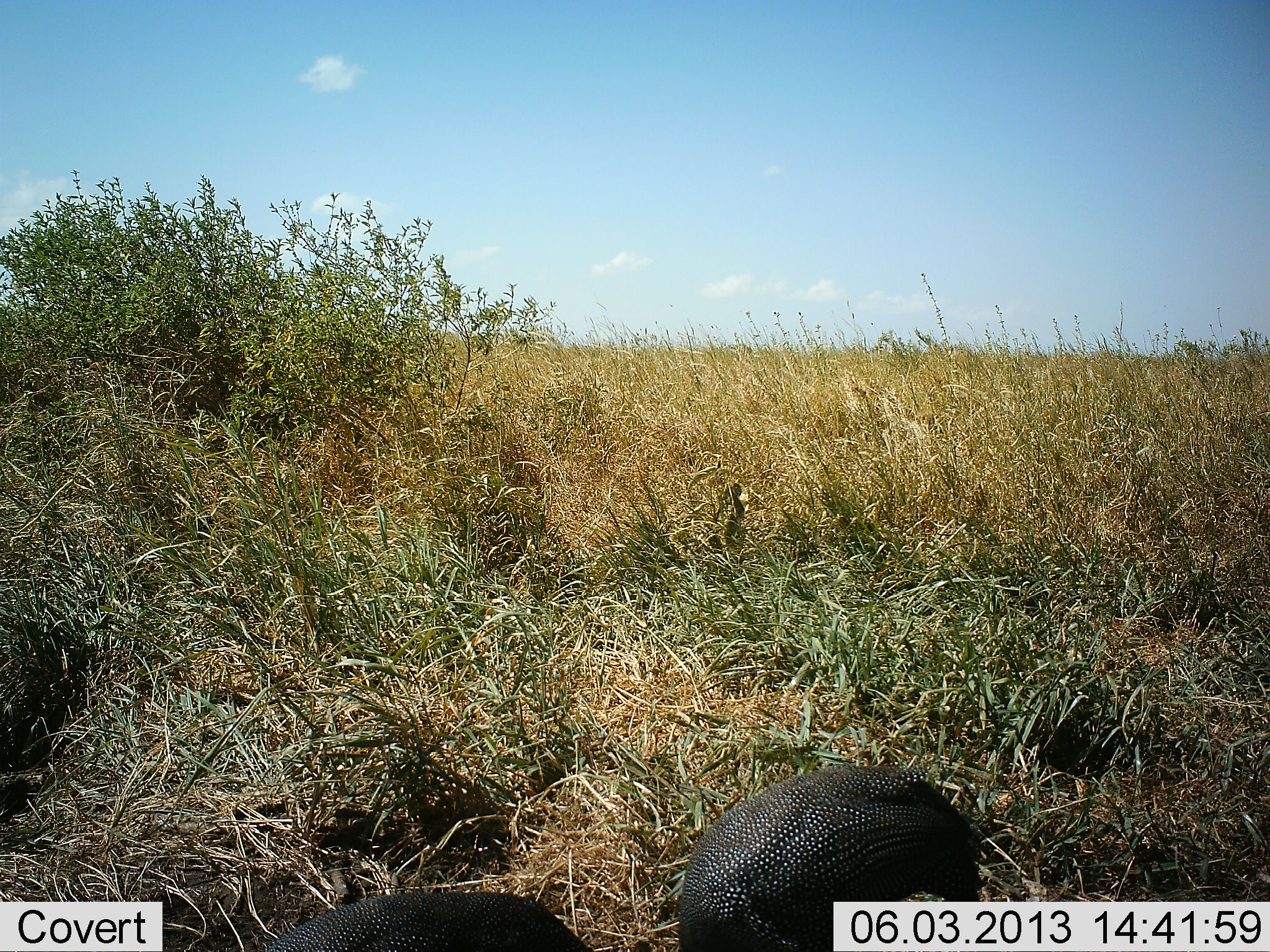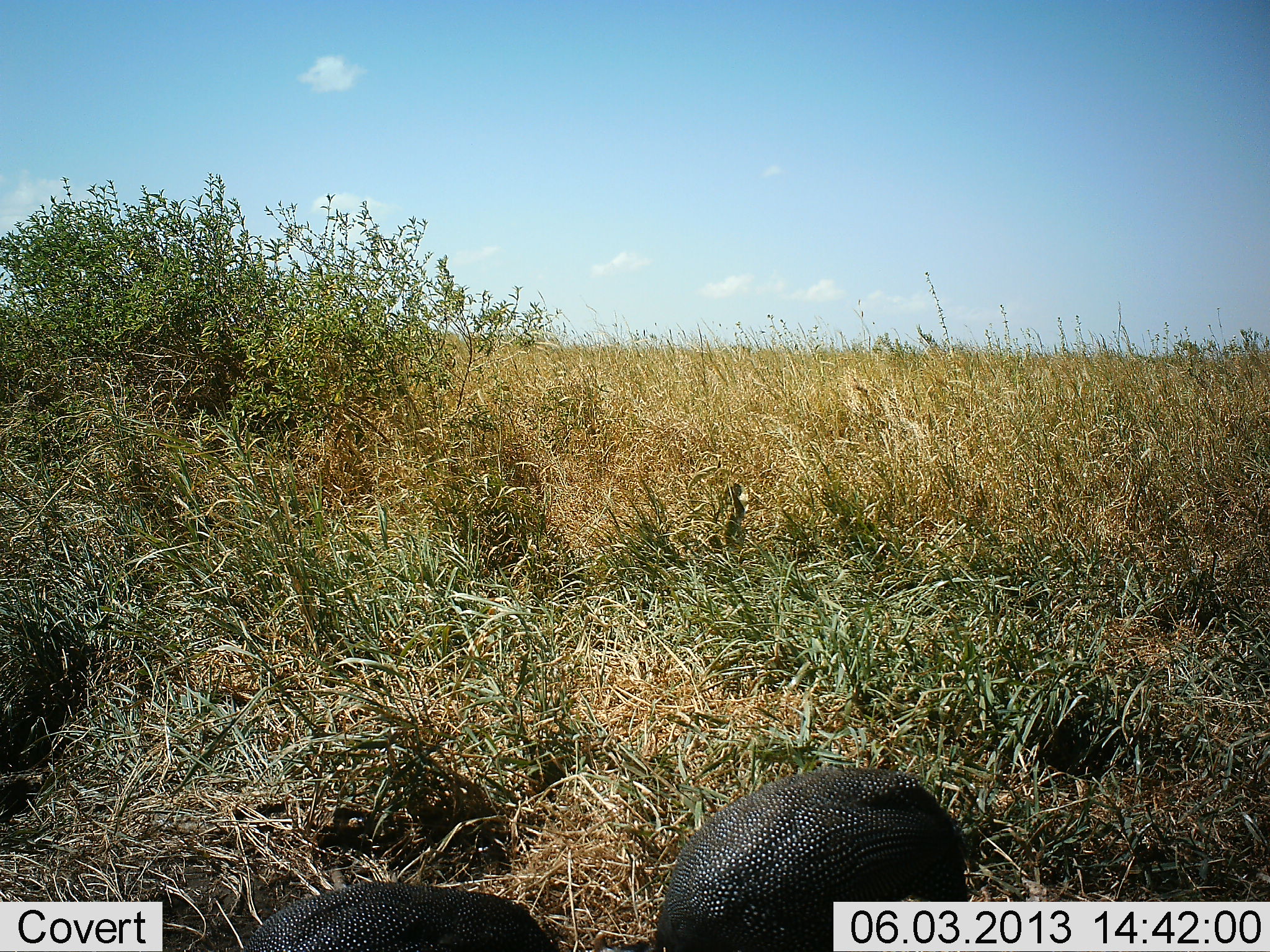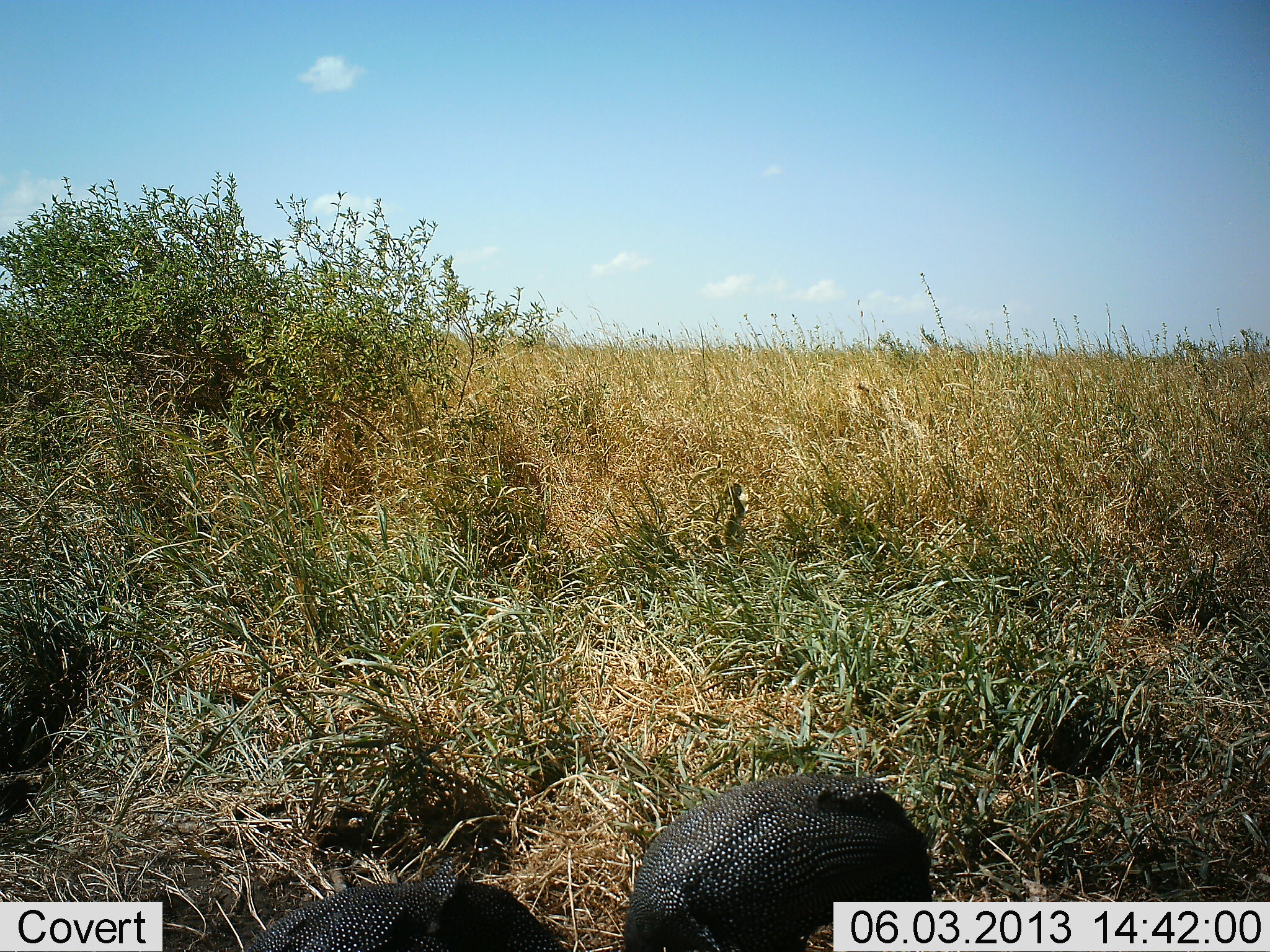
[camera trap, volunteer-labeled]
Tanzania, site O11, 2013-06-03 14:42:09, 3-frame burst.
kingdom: Animalia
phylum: Chordata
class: Aves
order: Galliformes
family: Numididae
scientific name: Numididae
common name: guinea fowl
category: guineafowl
Guineafowl (guinea fowl) (Numididae), count 1. Behavior (volunteer vote fractions): standing 33%, resting 0%, moving 25%, interacting 0%. Young present (vote fraction): 0%. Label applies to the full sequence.